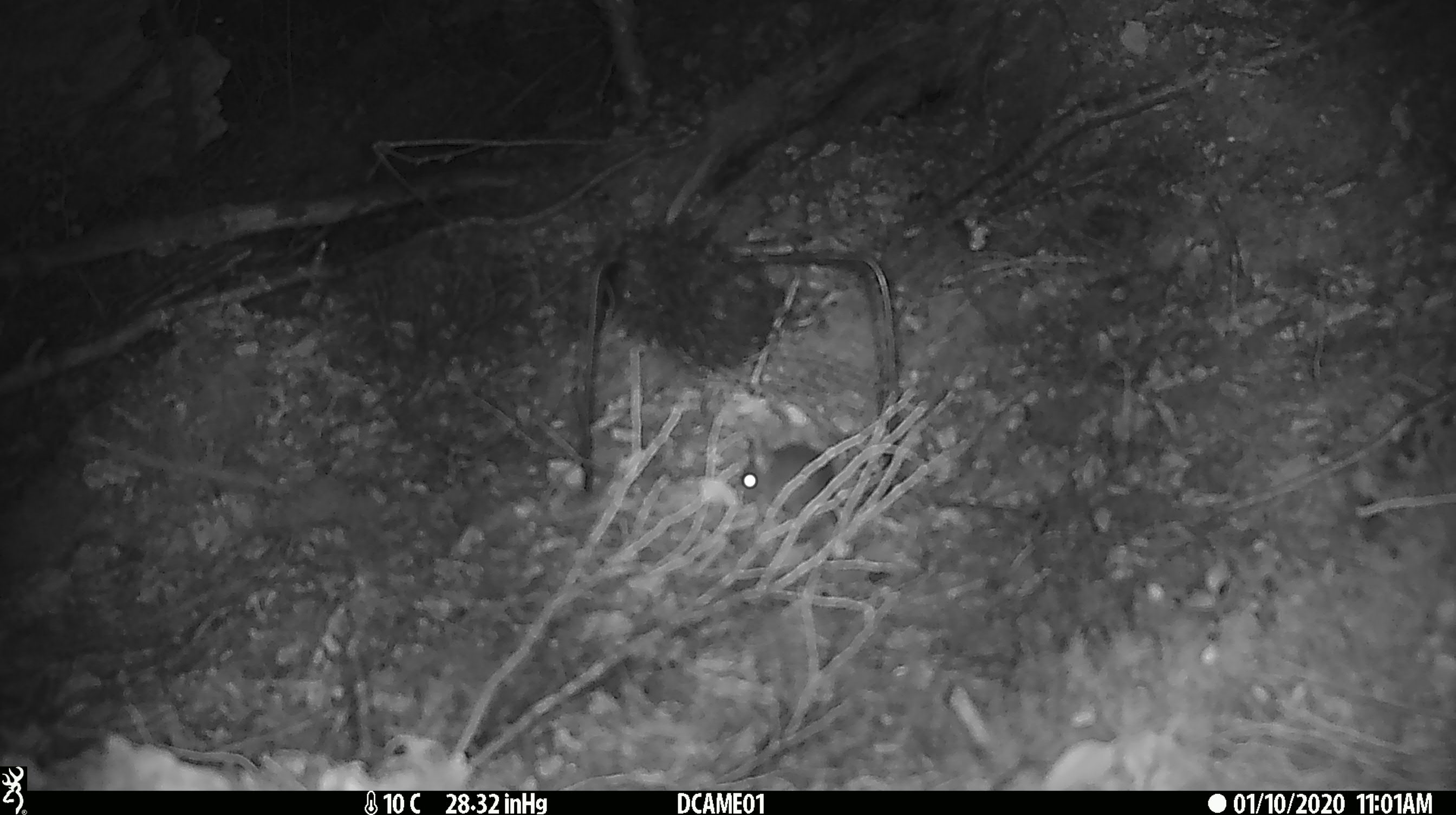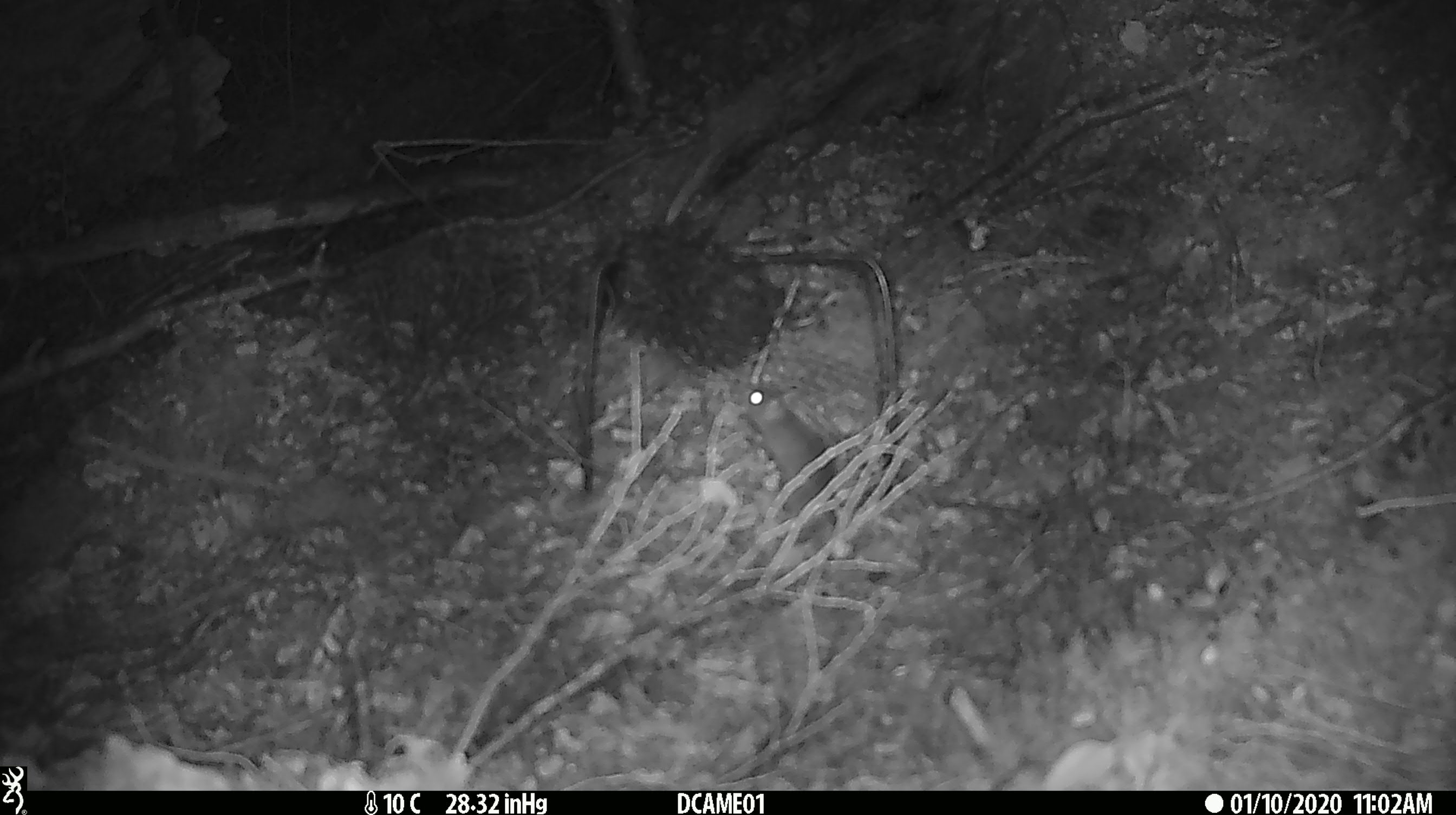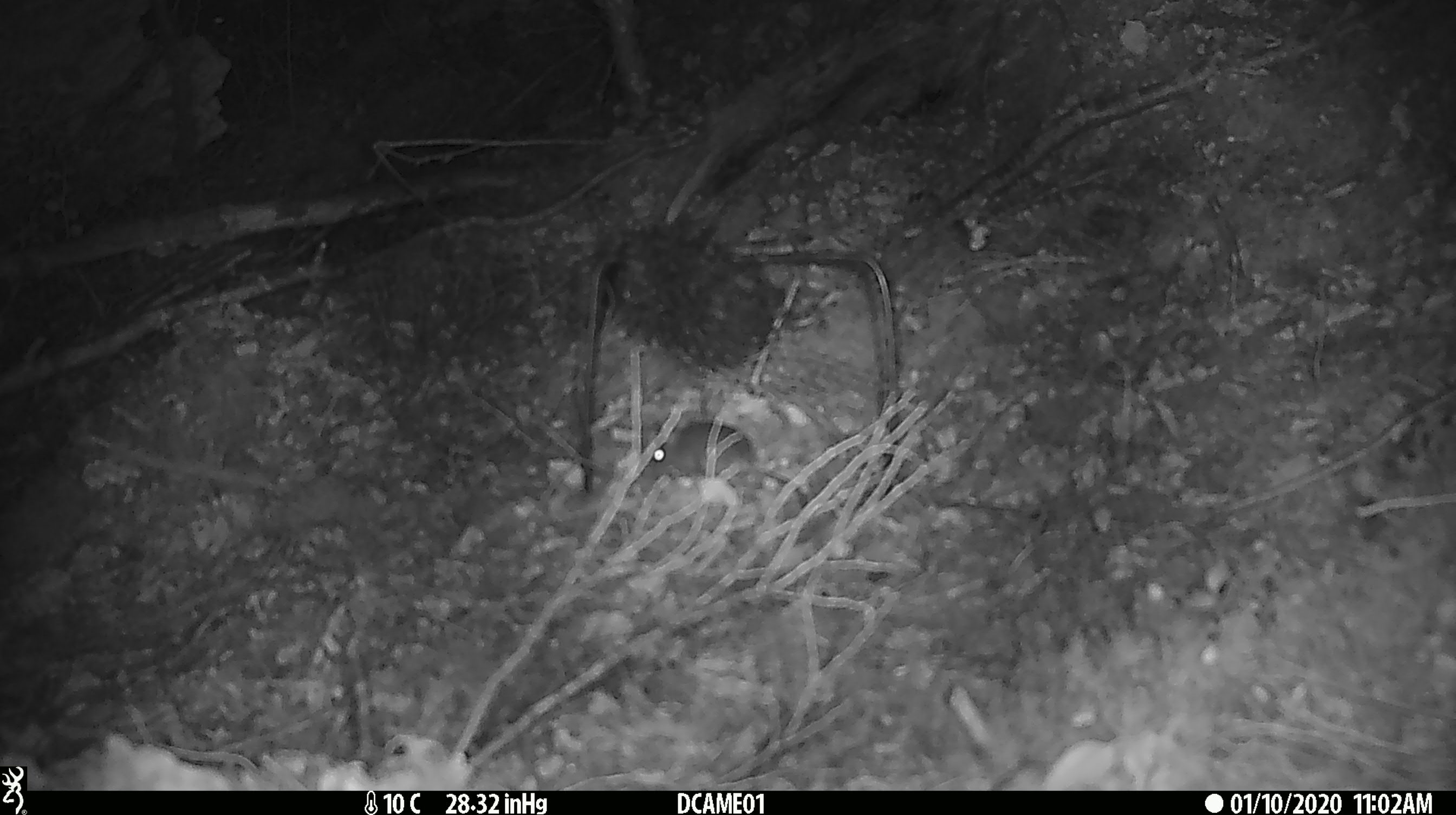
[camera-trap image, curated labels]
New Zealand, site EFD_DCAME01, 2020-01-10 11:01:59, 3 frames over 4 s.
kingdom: Animalia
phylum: Chordata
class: Mammalia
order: Rodentia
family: Muridae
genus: Mus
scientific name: Mus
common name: mouse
Mouse (Mus).